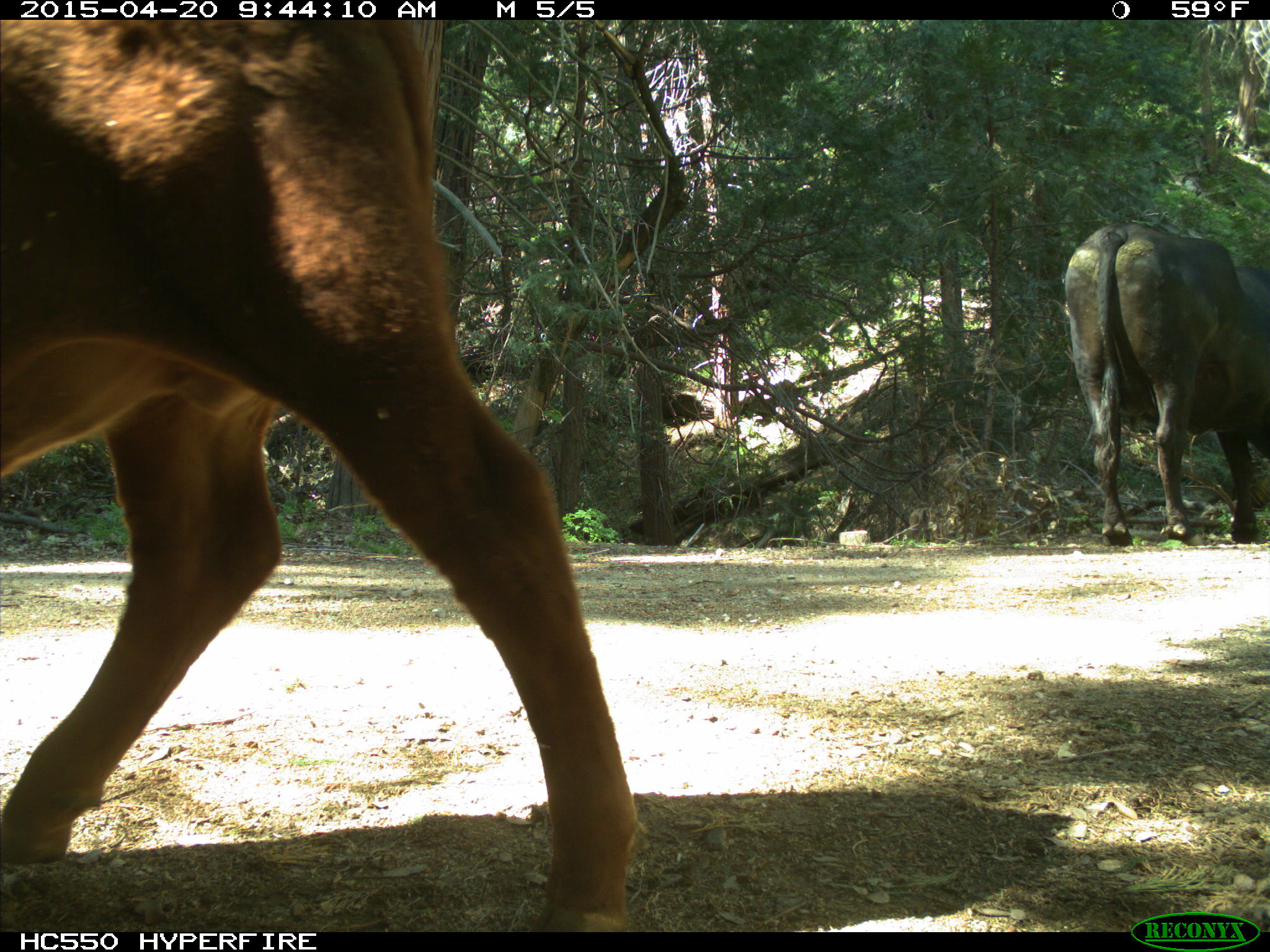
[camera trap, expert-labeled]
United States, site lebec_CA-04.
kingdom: Animalia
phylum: Chordata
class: Mammalia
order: Artiodactyla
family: Bovidae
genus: Bos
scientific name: Bos taurus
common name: domestic cow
Bos taurus (domestic cow).